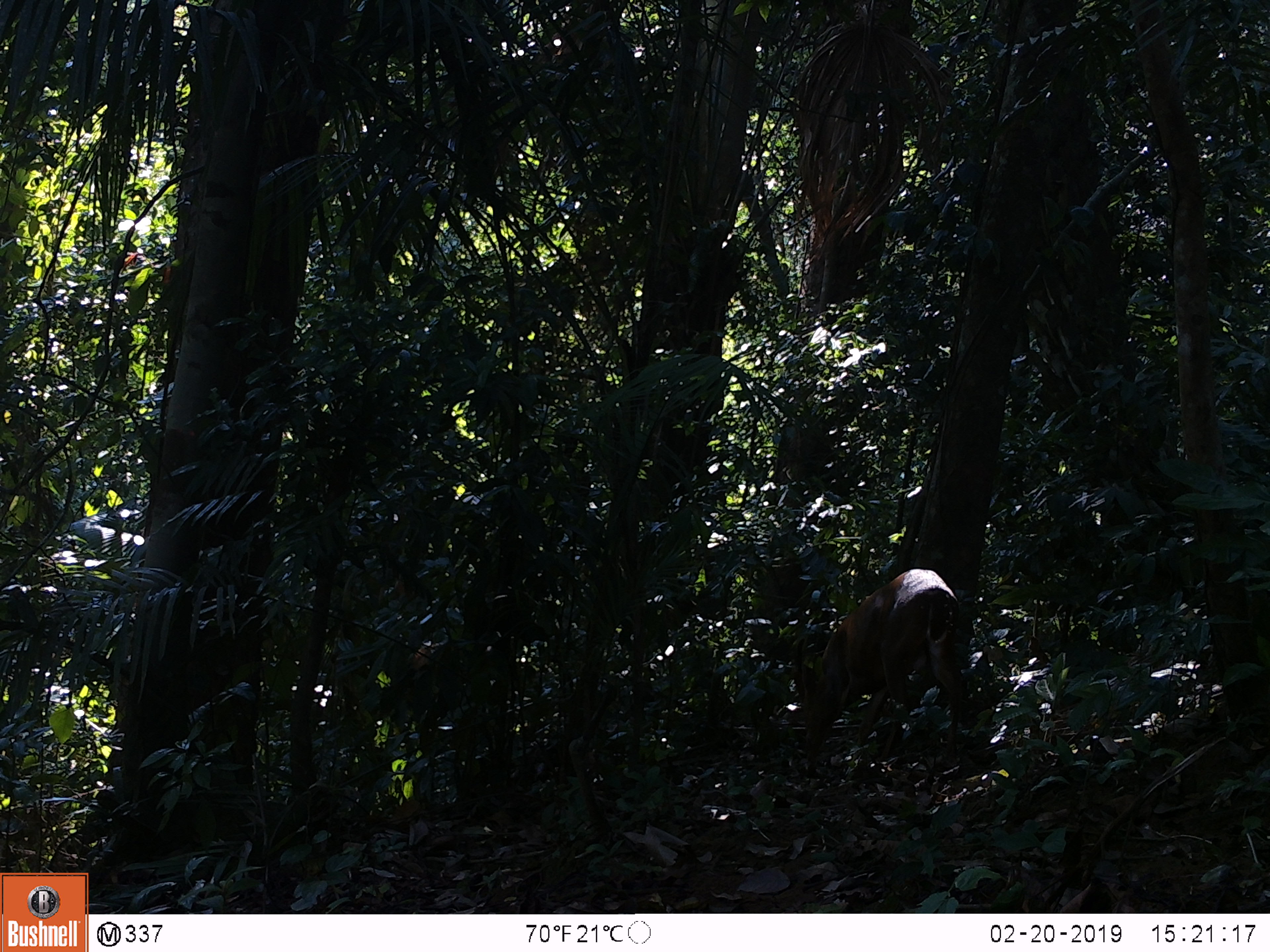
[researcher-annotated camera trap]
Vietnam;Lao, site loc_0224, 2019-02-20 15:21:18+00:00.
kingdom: Animalia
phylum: Chordata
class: Mammalia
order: Artiodactyla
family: Cervidae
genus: Muntiacus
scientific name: Muntiacus vuquangensis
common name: large-antlered muntjac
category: large antlered muntjac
Large antlered muntjac (large-antlered muntjac) (Muntiacus vuquangensis). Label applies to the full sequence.